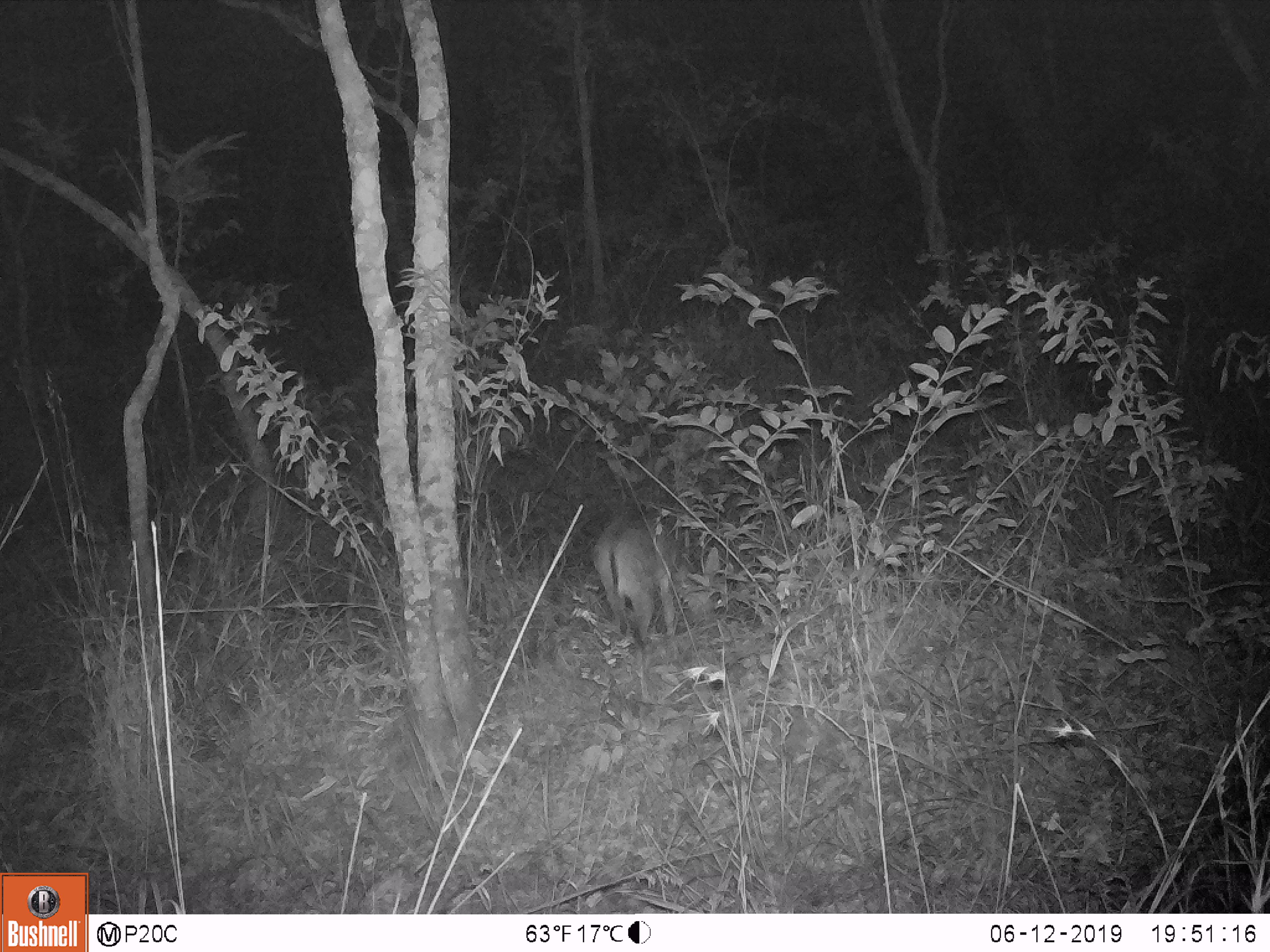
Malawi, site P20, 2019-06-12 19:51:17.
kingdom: Animalia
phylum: Chordata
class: Mammalia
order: Artiodactyla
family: Bovidae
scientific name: Antilopinae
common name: small antelope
Small antelope (Antilopinae), count 1.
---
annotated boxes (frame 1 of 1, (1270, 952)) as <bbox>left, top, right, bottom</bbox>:
small antelope: <bbox>584, 499, 693, 651</bbox>